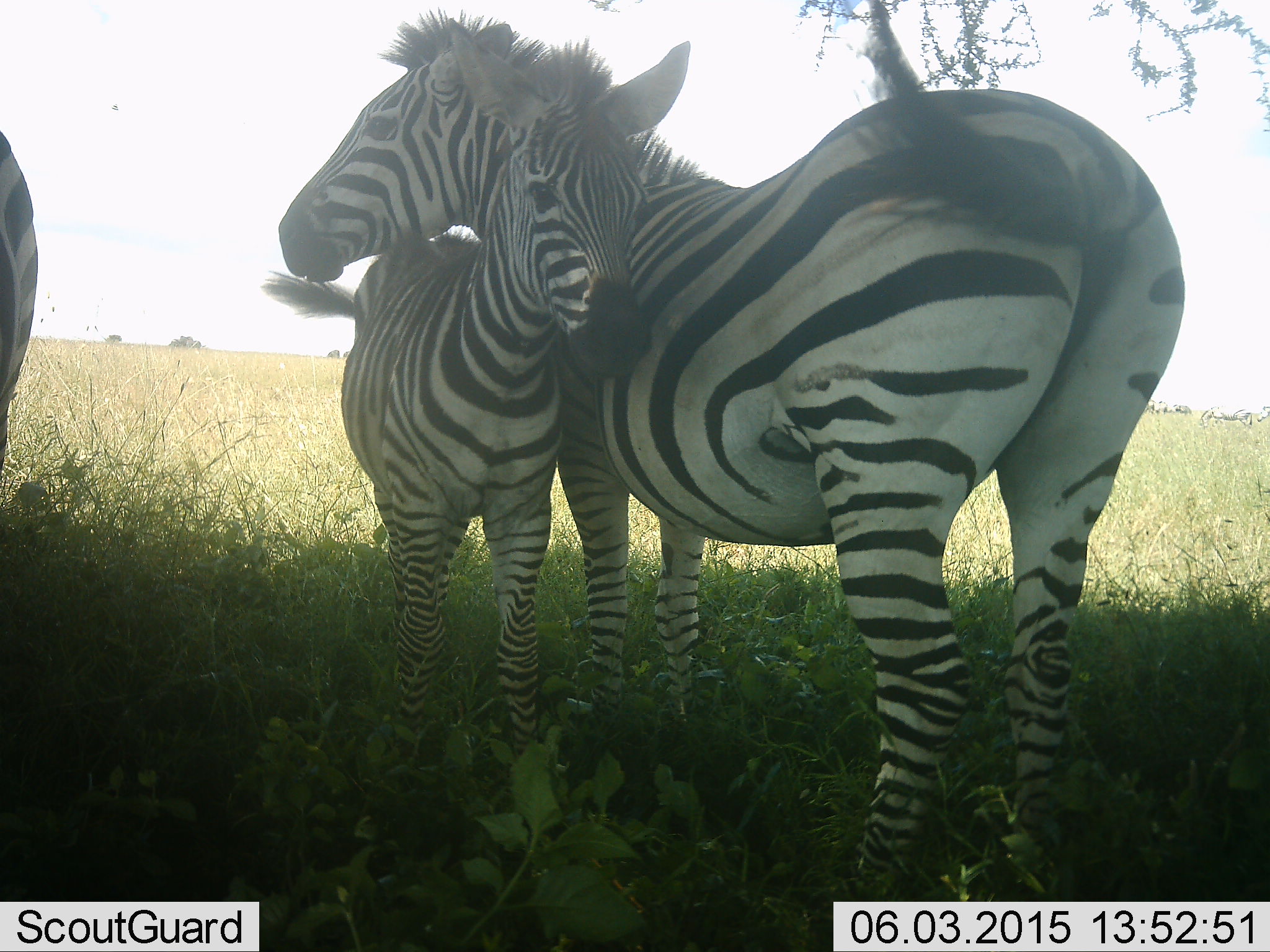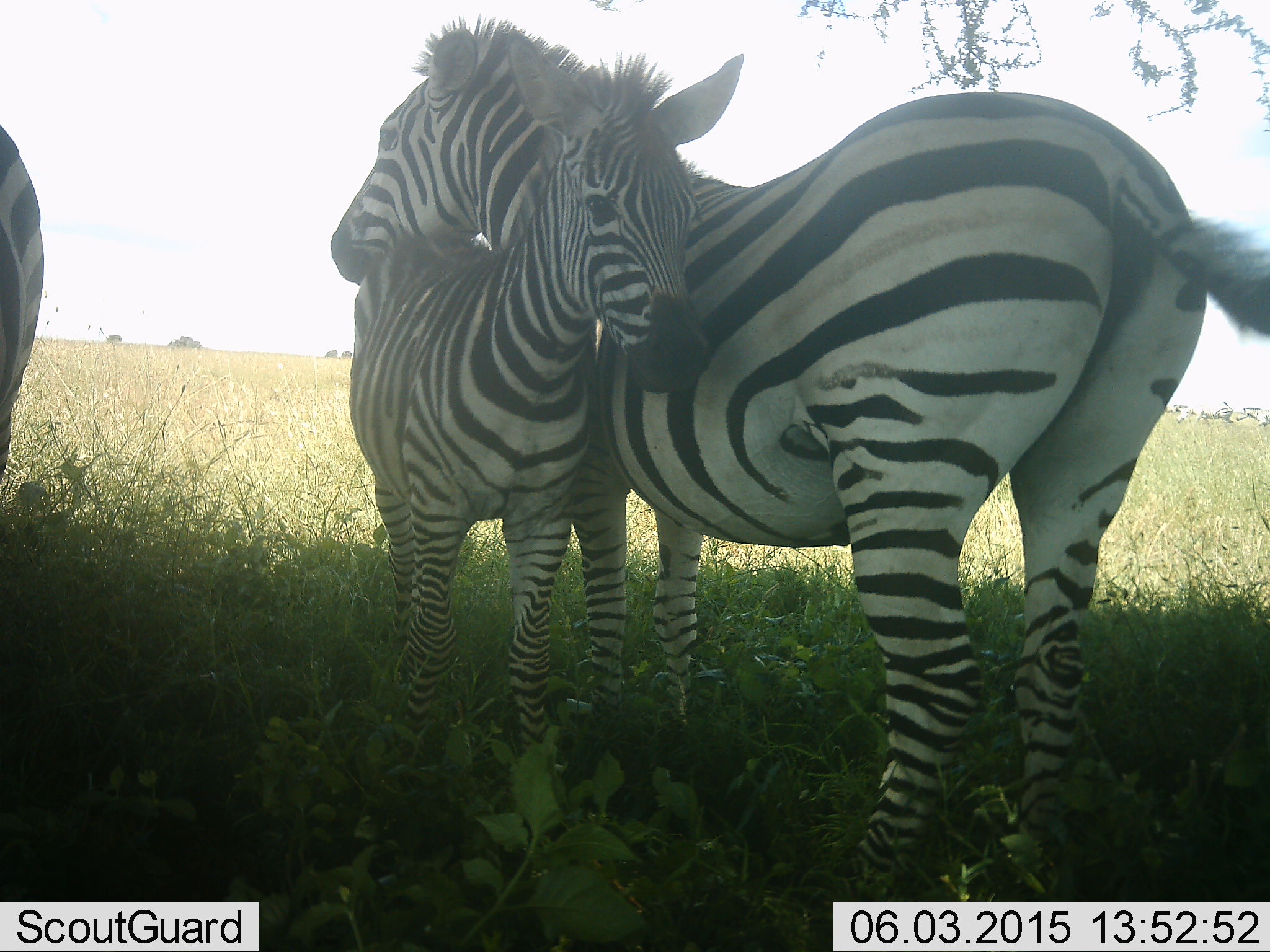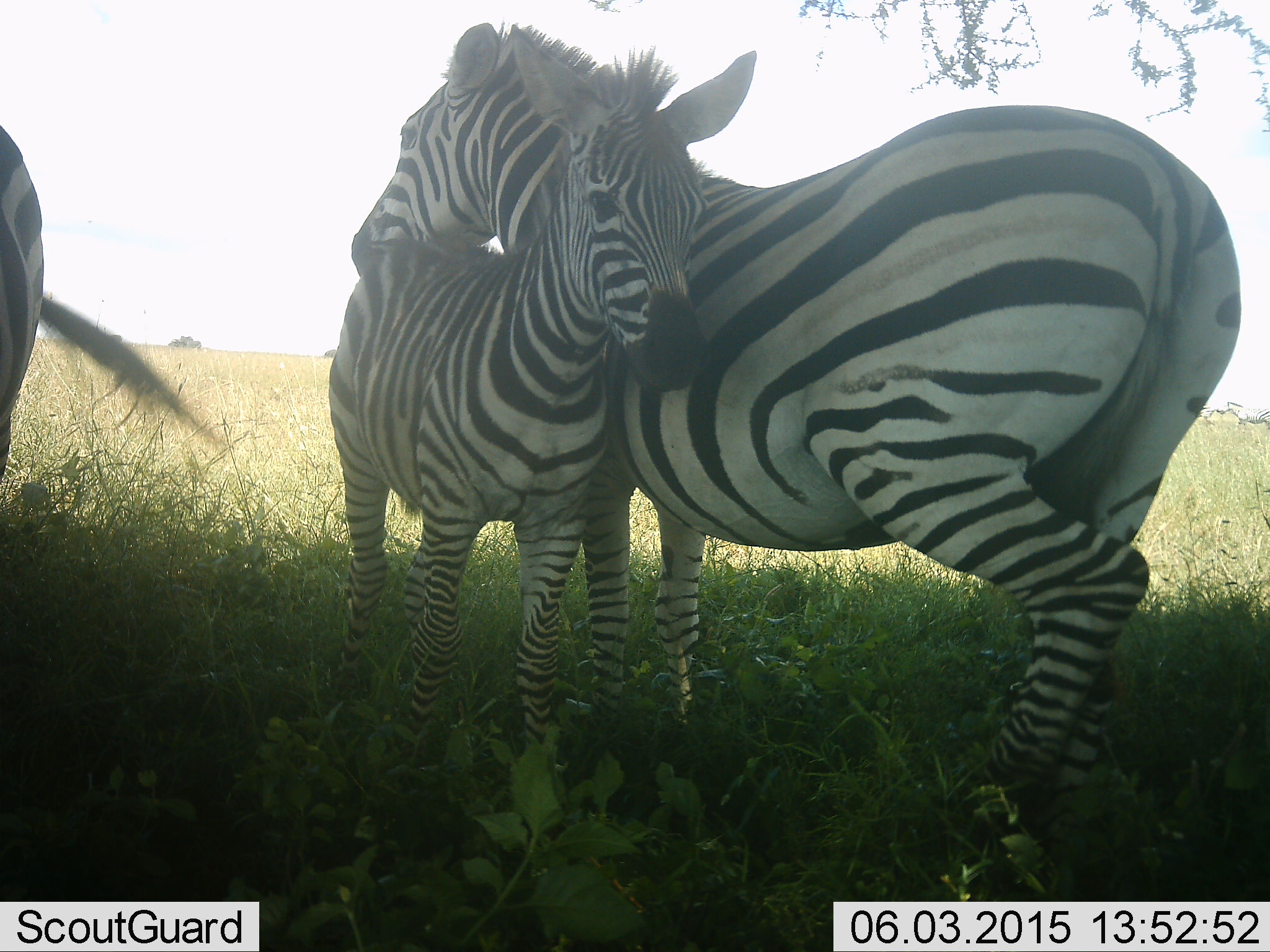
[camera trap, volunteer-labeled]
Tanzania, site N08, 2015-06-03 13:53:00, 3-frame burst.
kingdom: Animalia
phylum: Chordata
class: Mammalia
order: Perissodactyla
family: Equidae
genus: Equus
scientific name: Equus quagga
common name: plains zebra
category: zebra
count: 3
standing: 100%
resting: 0%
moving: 10%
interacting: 50%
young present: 100%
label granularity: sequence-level